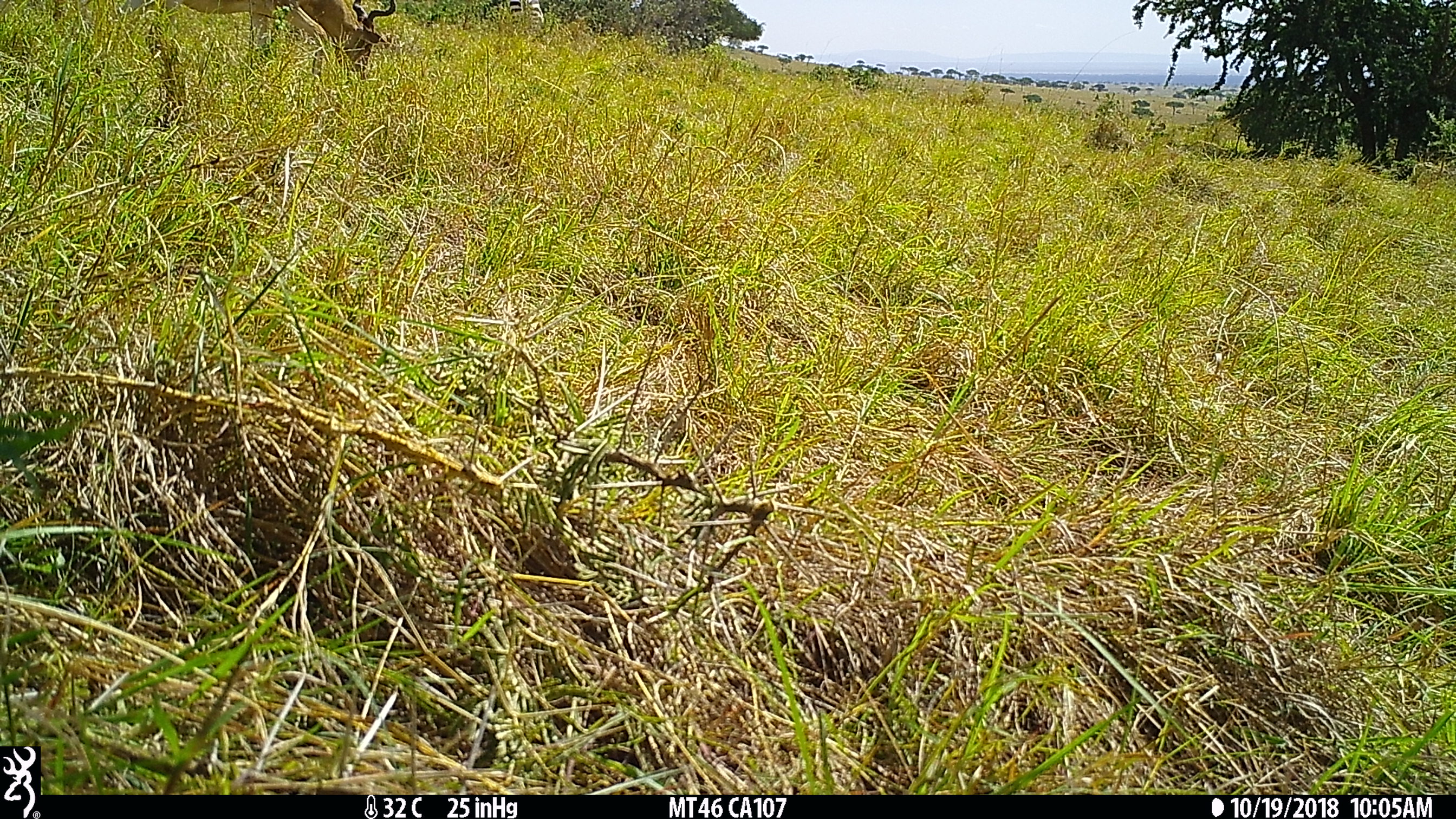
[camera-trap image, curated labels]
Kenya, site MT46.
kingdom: Animalia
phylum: Chordata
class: Mammalia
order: Perissodactyla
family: Equidae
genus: Equus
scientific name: Equus quagga burchellii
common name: burchell's zebra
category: zebra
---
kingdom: Animalia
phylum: Chordata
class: Mammalia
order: Artiodactyla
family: Bovidae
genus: Alcelaphus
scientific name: Alcelaphus buselaphus cokii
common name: coke's hartebeest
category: hartebeest cokes